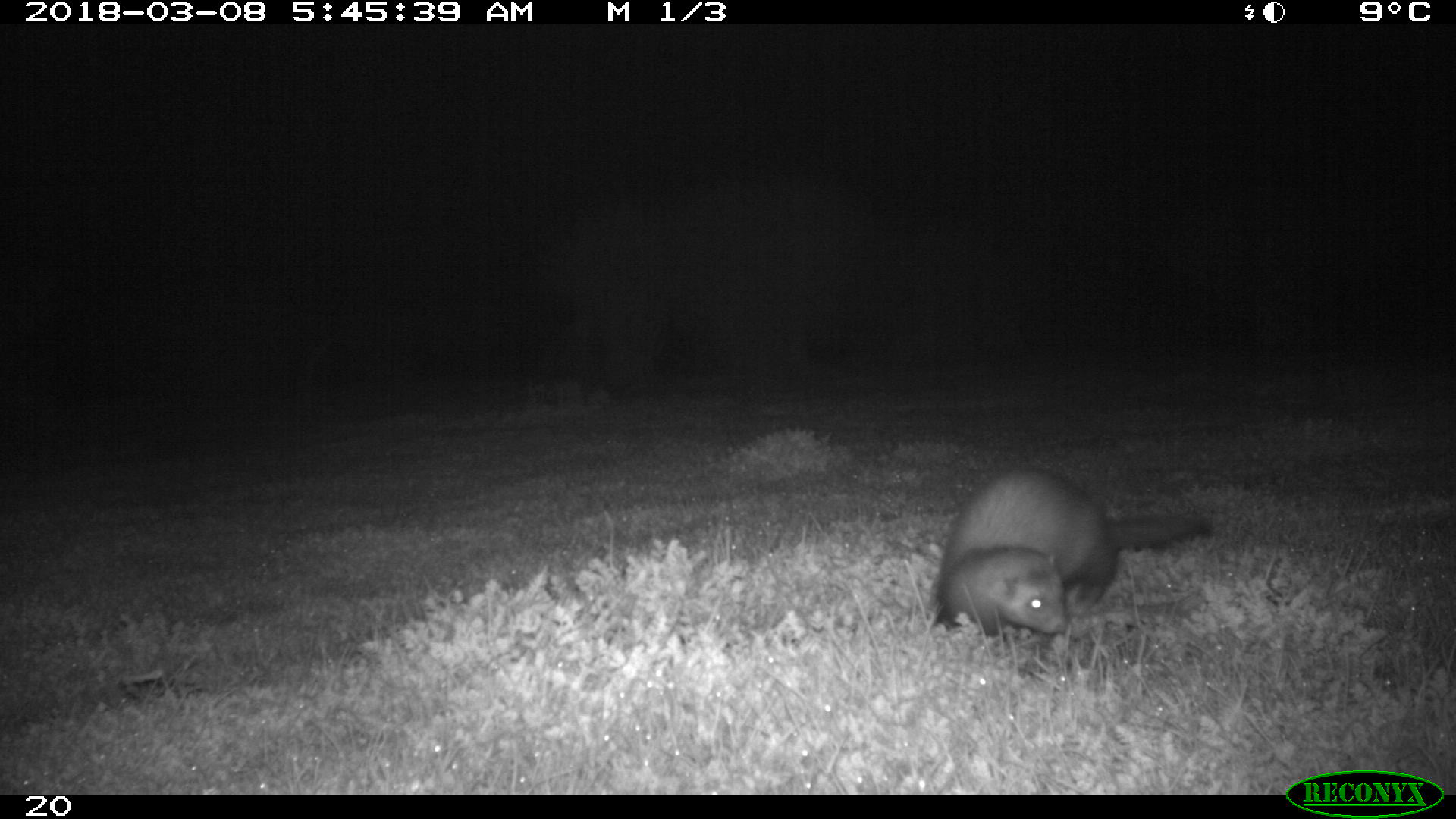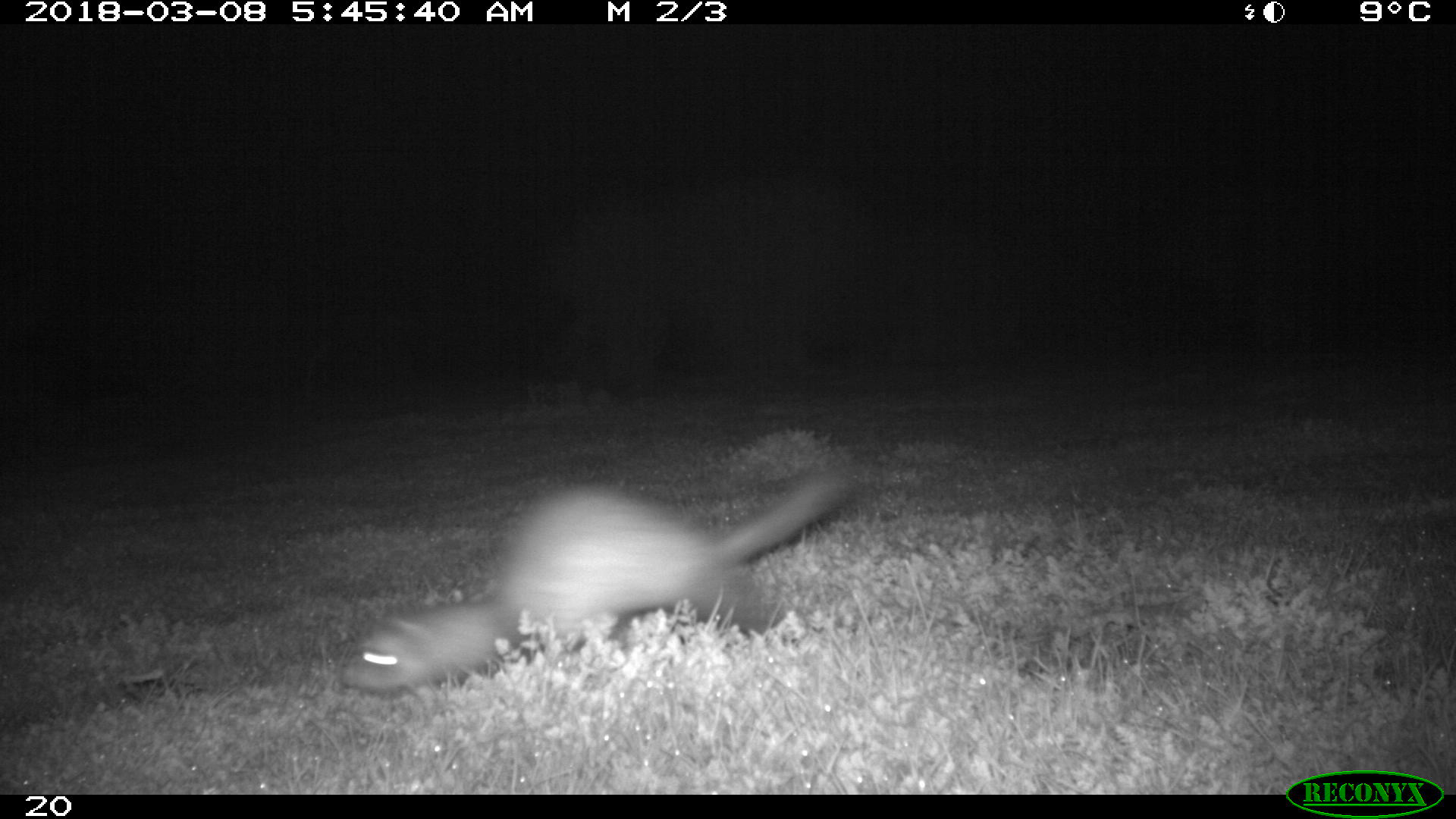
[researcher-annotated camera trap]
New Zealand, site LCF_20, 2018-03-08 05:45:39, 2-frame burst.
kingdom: Animalia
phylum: Chordata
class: Mammalia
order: Carnivora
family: Mustelidae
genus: Mustela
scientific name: Mustela furo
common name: ferret